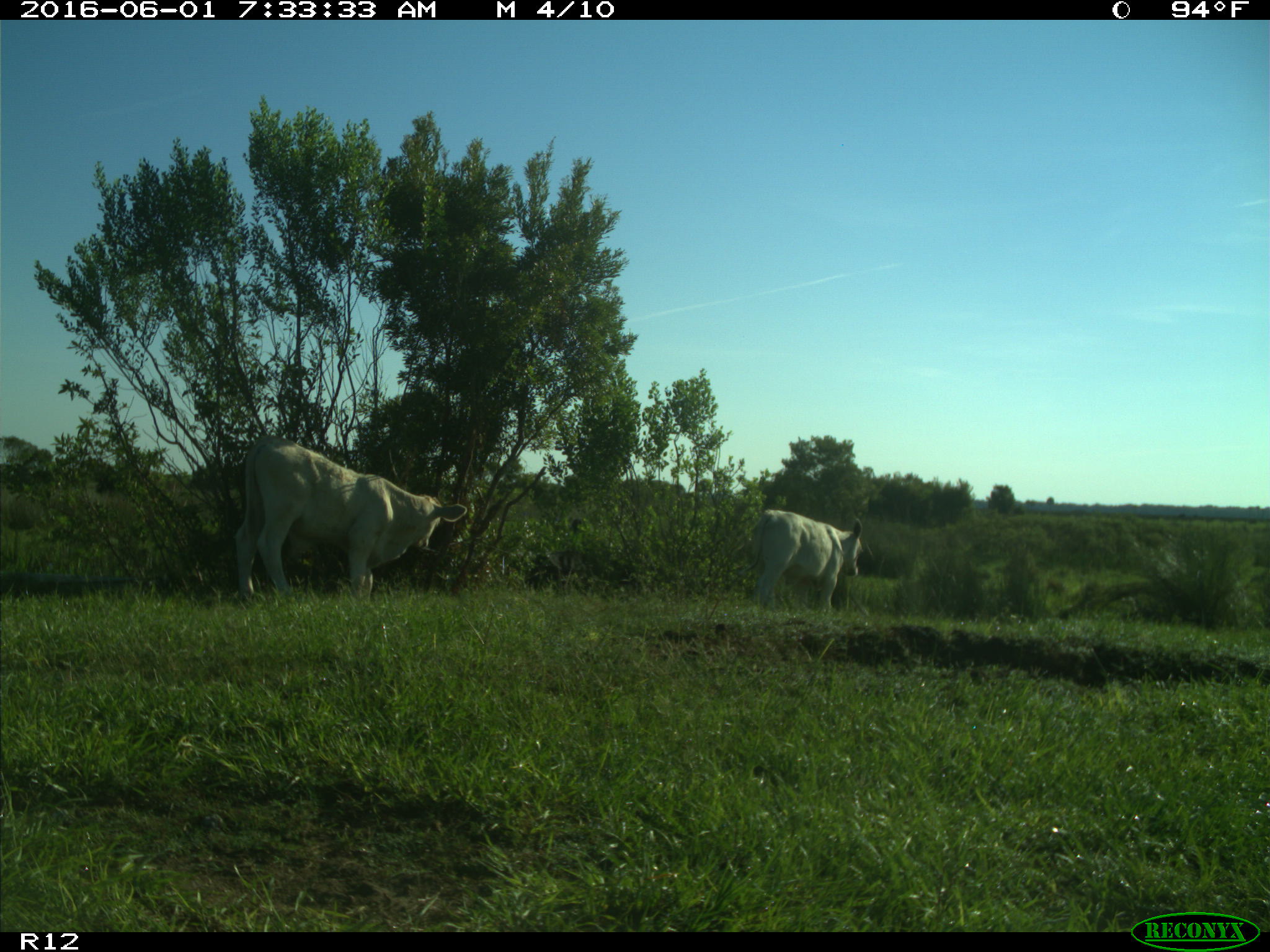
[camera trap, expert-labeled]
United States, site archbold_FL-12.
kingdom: Animalia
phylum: Chordata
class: Mammalia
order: Artiodactyla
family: Bovidae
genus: Bos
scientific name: Bos taurus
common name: domestic cow